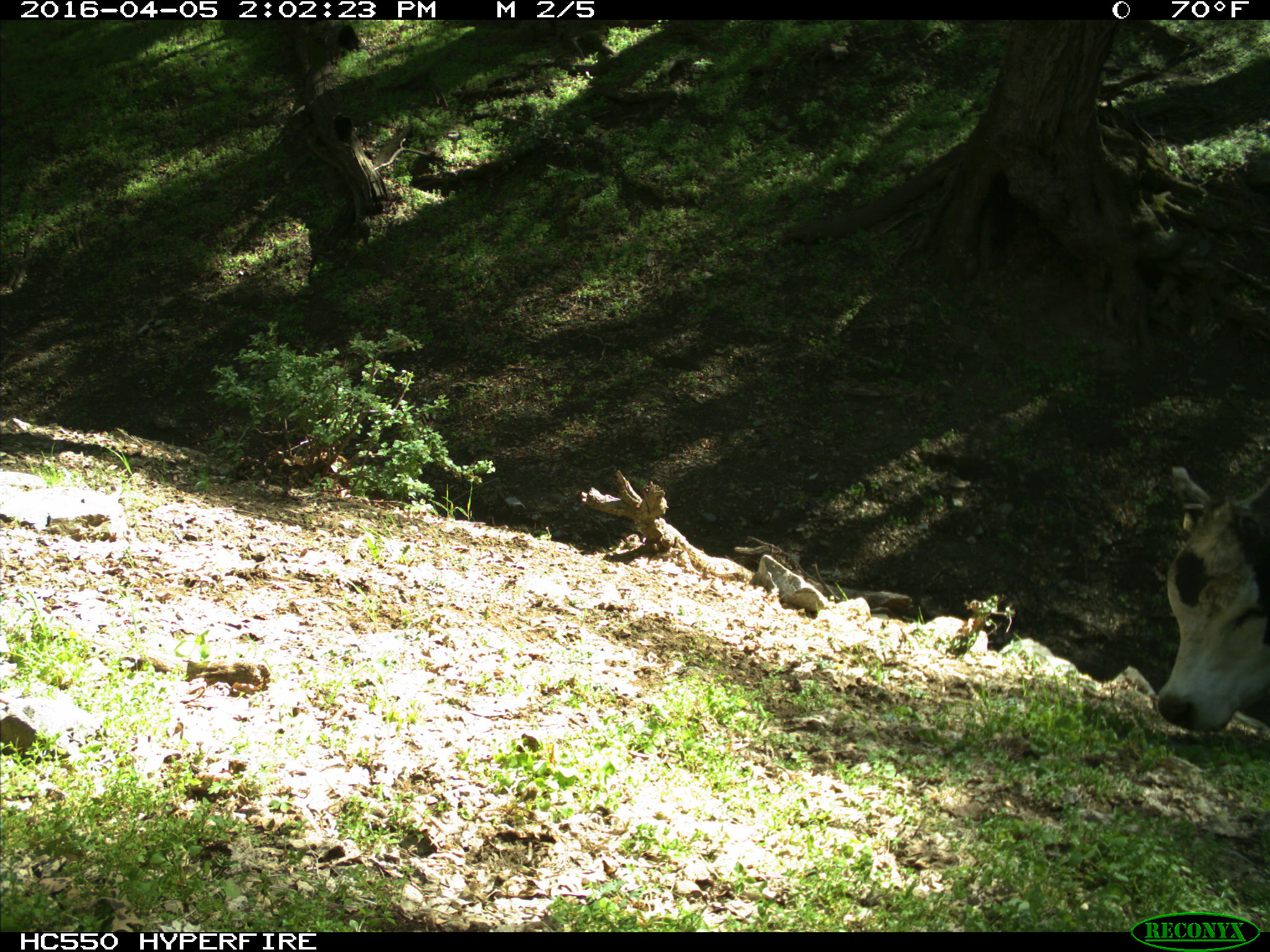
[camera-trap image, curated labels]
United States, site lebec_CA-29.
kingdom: Animalia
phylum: Chordata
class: Mammalia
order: Artiodactyla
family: Bovidae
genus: Bos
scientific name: Bos taurus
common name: domestic cow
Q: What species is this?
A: Bos taurus (domestic cow).